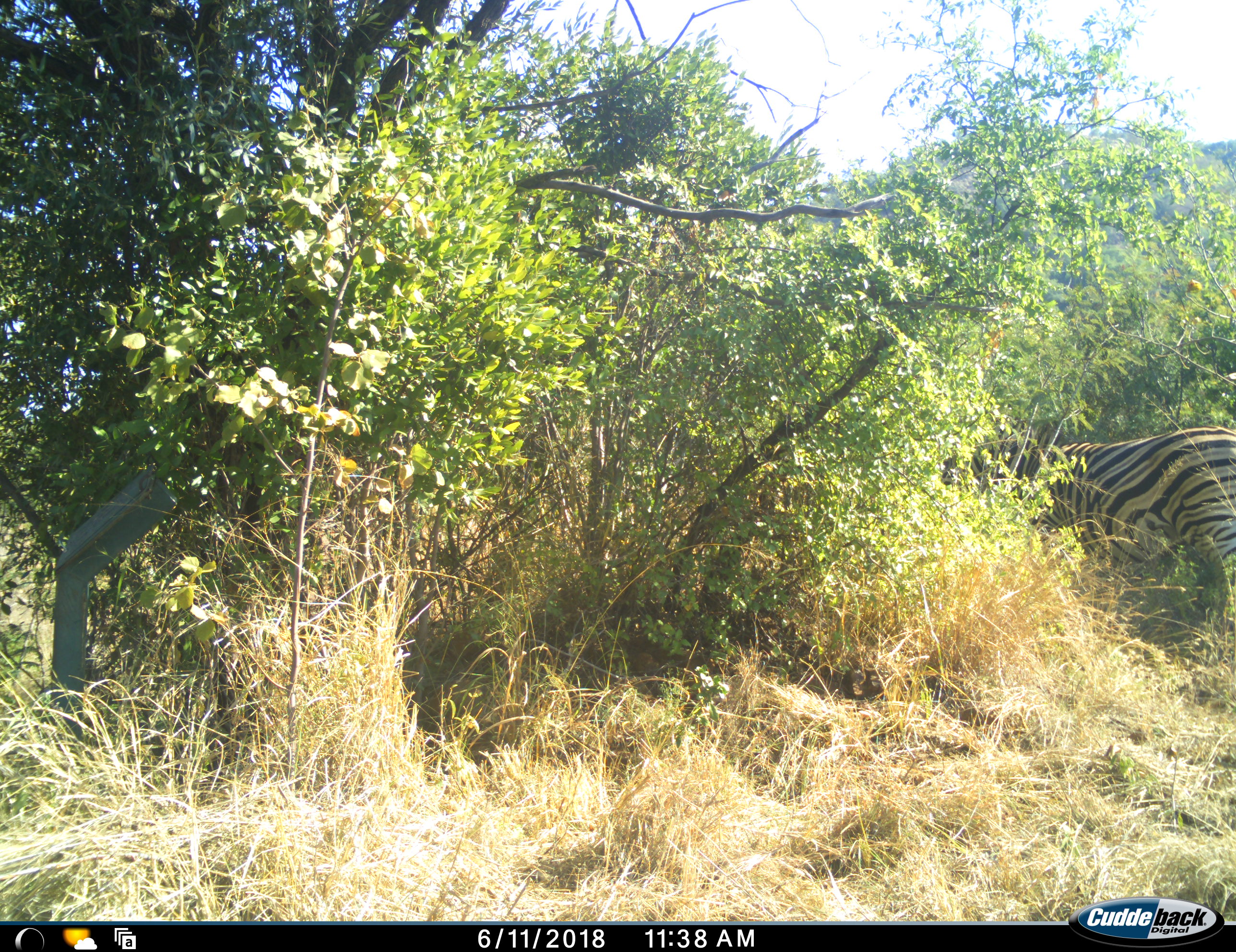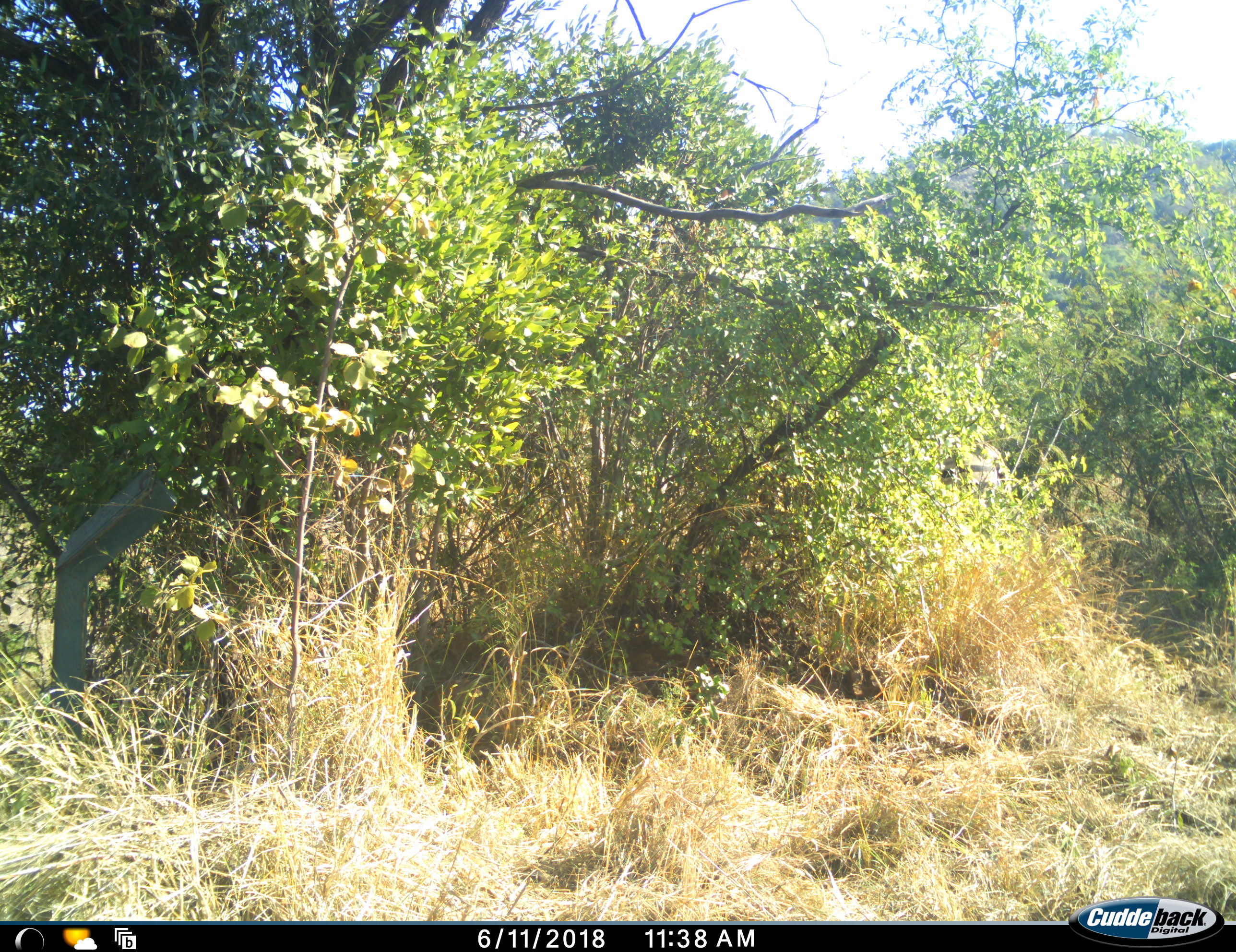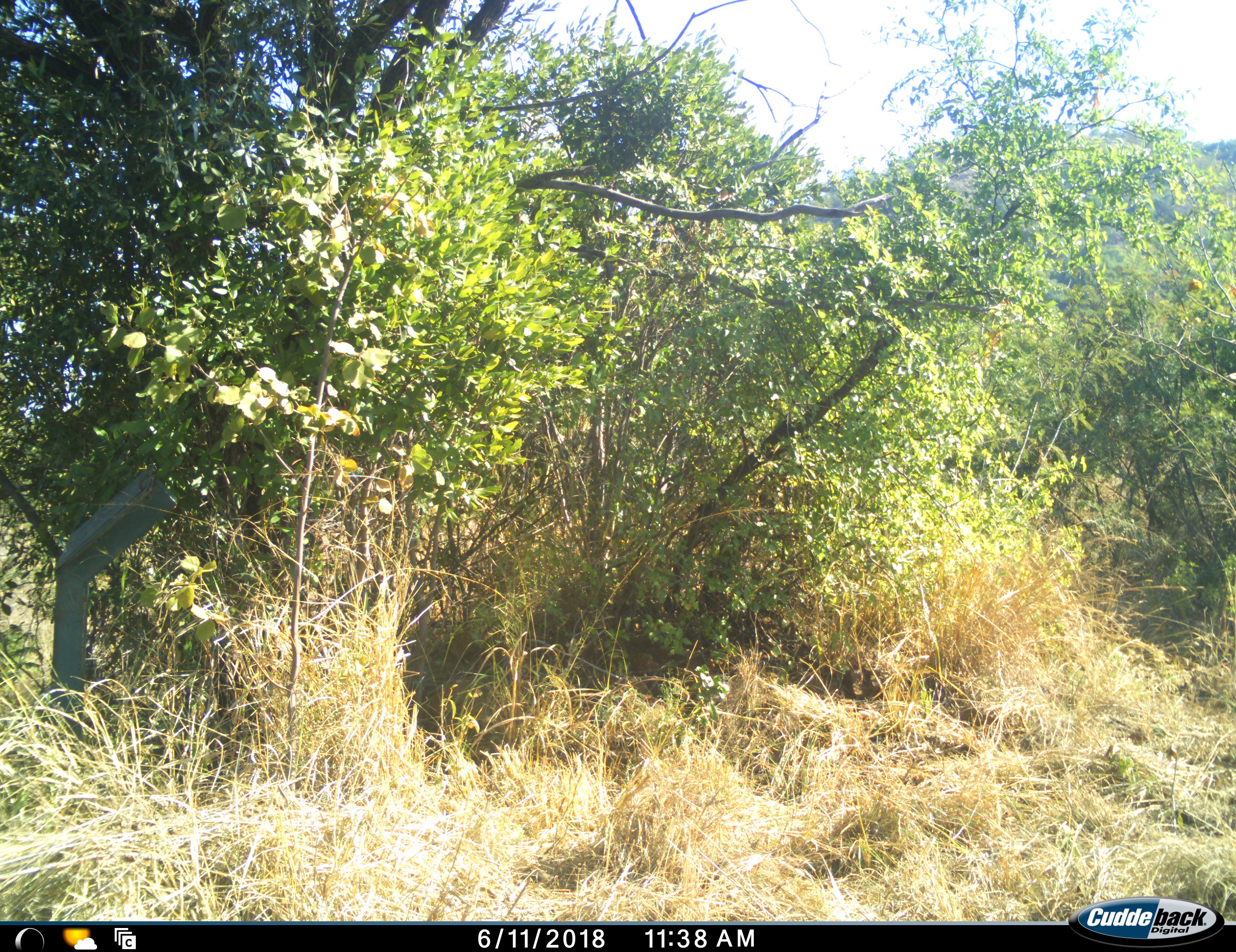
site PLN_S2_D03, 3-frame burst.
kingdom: Animalia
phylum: Chordata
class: Mammalia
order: Perissodactyla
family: Equidae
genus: Equus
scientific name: Equus quagga burchellii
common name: burchell's zebra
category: zebraburchells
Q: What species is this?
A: Zebraburchells (burchell's zebra) (Equus quagga burchellii).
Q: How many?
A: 1.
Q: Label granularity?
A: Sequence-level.